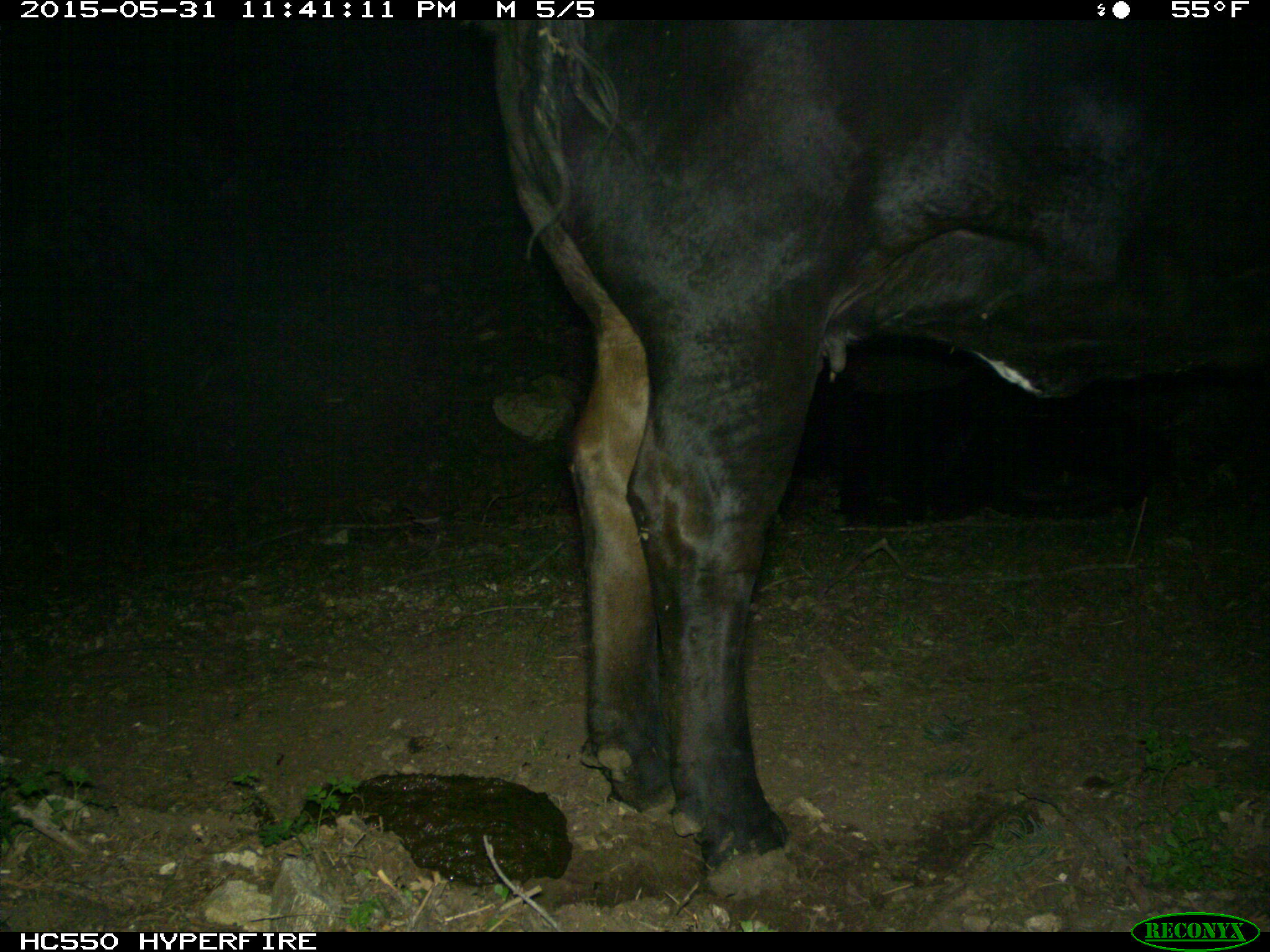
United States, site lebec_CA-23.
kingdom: Animalia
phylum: Chordata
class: Mammalia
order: Artiodactyla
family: Bovidae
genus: Bos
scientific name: Bos taurus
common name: domestic cow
Bos taurus (domestic cow).